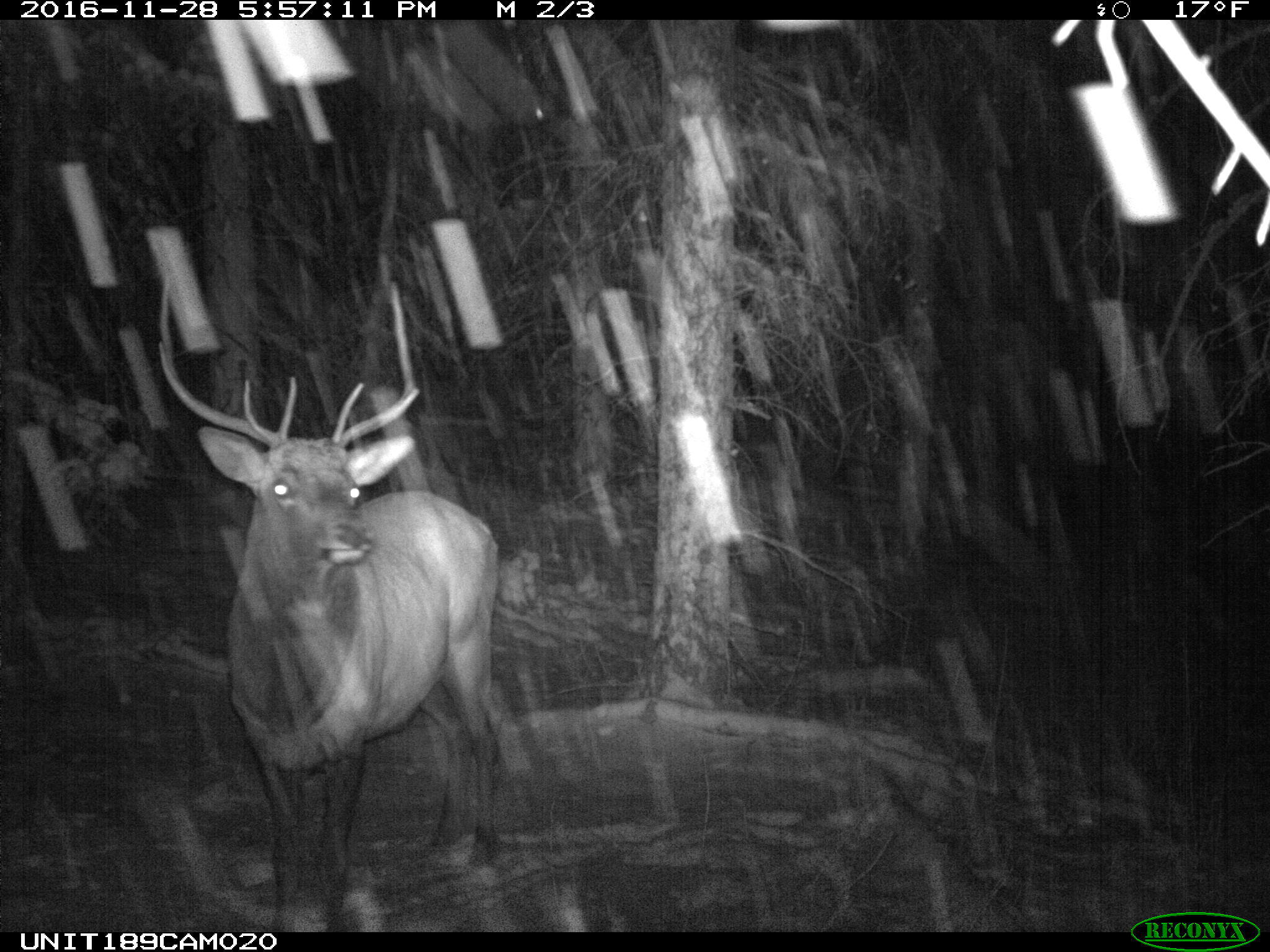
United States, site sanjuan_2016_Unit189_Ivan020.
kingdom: Animalia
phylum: Chordata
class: Mammalia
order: Artiodactyla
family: Cervidae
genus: Cervus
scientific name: Cervus elaphus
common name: red deer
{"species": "Cervus elaphus (red deer)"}